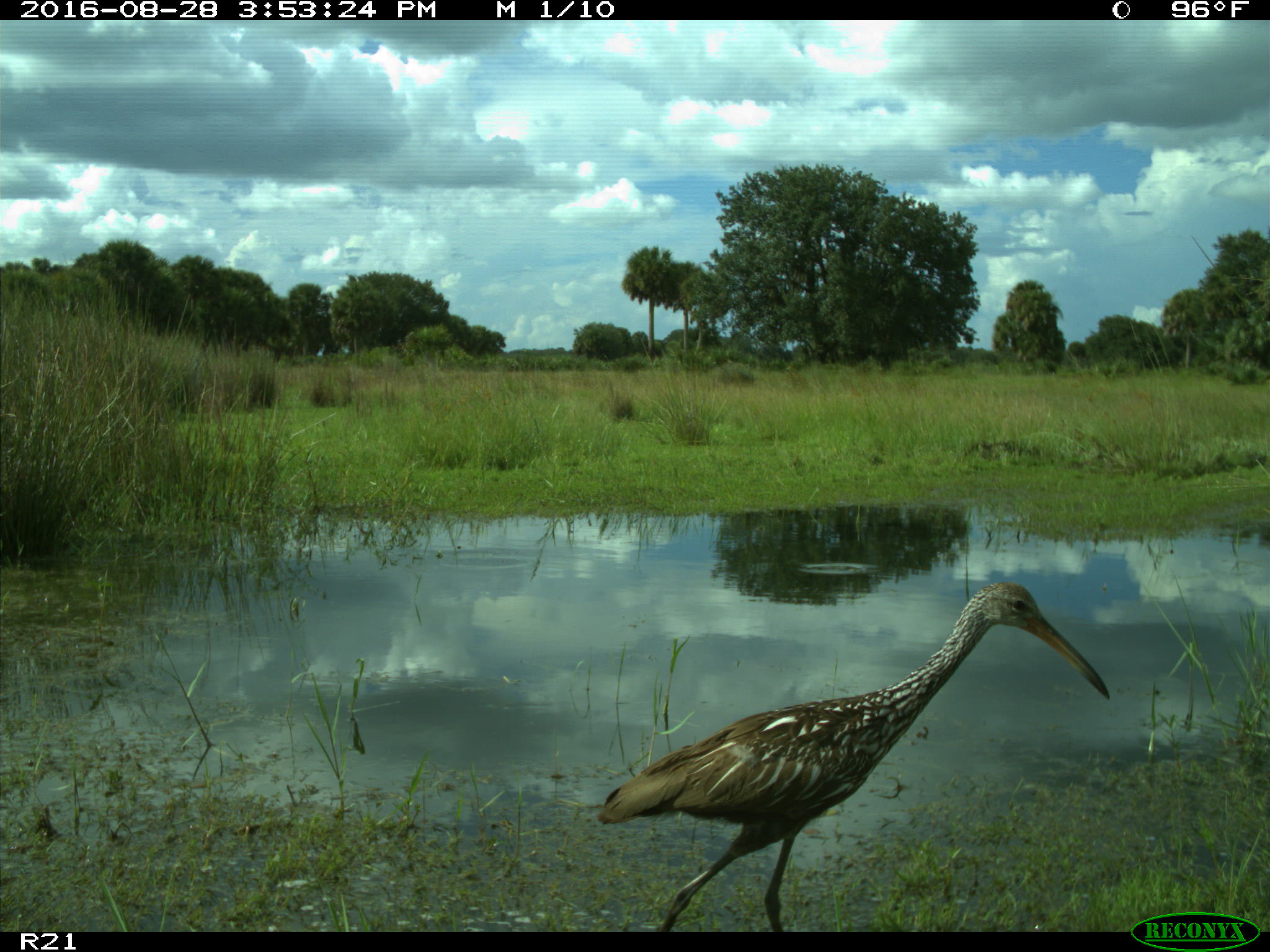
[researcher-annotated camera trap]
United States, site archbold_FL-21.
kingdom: Animalia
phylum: Chordata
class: Aves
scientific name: Aves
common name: birds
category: unidentified bird